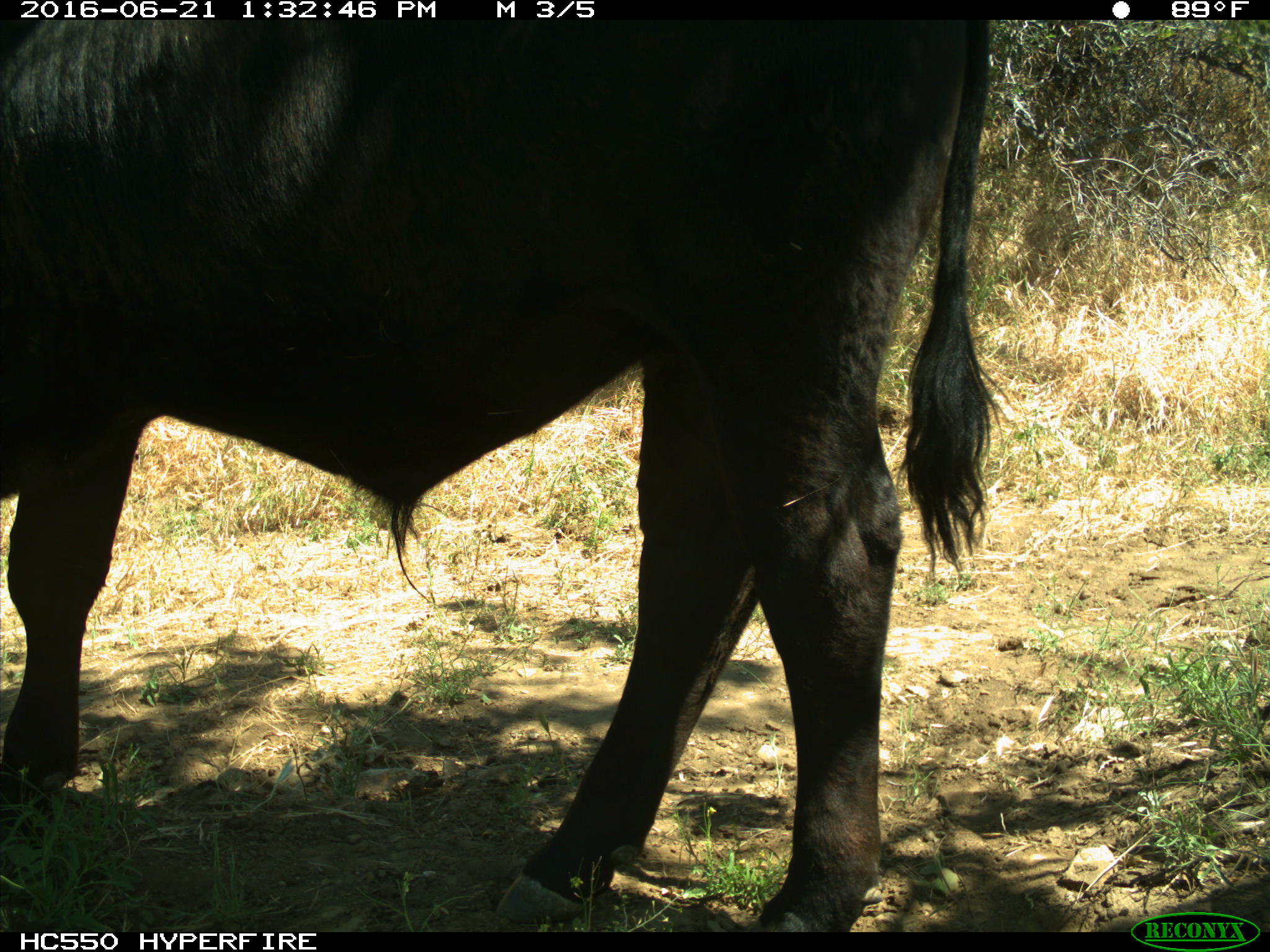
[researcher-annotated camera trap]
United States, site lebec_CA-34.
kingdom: Animalia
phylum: Chordata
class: Mammalia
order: Artiodactyla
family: Bovidae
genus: Bos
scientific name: Bos taurus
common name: domestic cow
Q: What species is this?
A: Bos taurus (domestic cow).